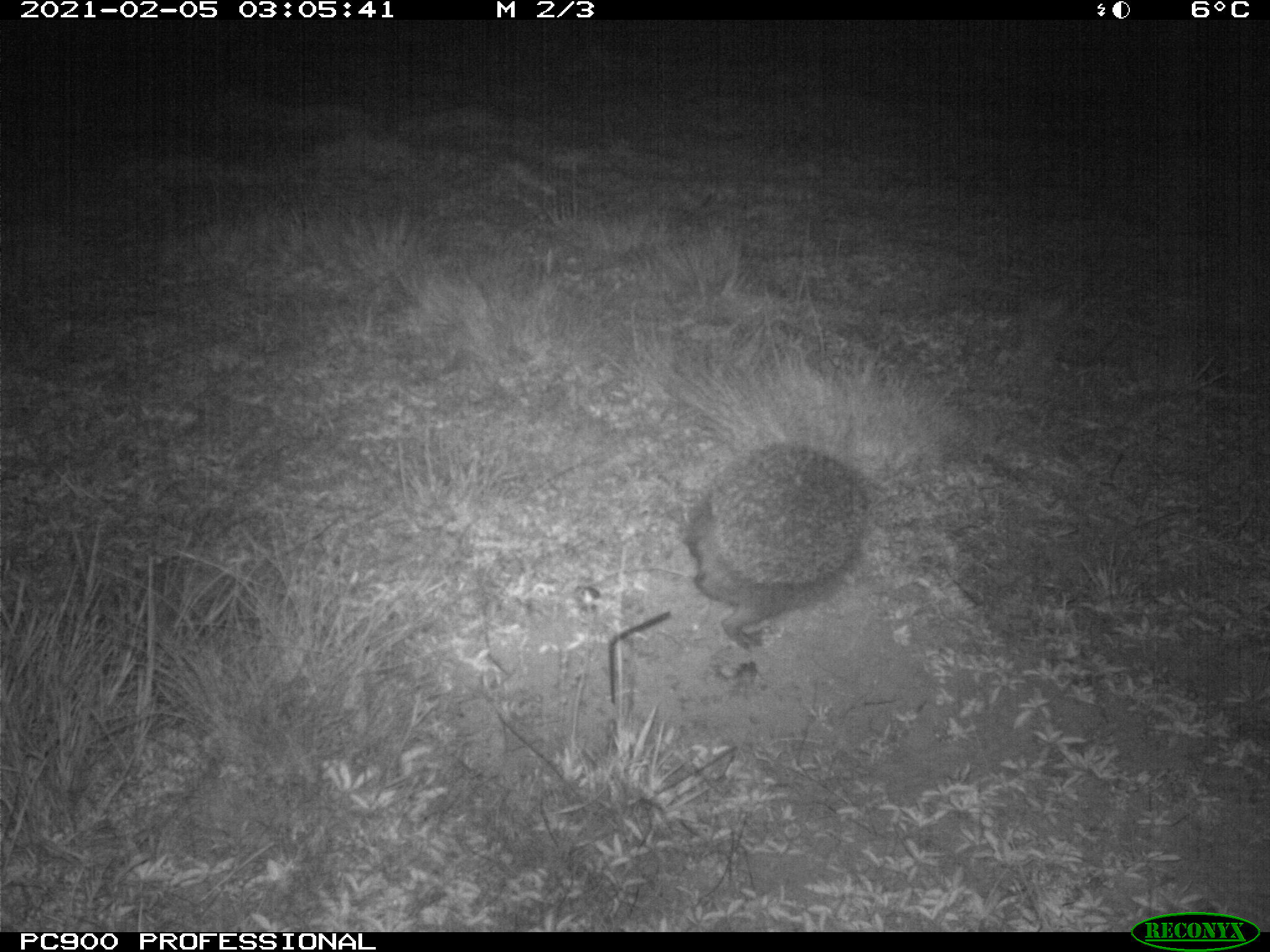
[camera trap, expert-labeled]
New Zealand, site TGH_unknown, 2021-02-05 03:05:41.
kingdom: Animalia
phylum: Chordata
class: Mammalia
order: Eulipotyphla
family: Erinaceidae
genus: Erinaceus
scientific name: Erinaceus europaeus europaeus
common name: european hedgehog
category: hedgehog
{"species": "hedgehog (european hedgehog) (Erinaceus europaeus europaeus)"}